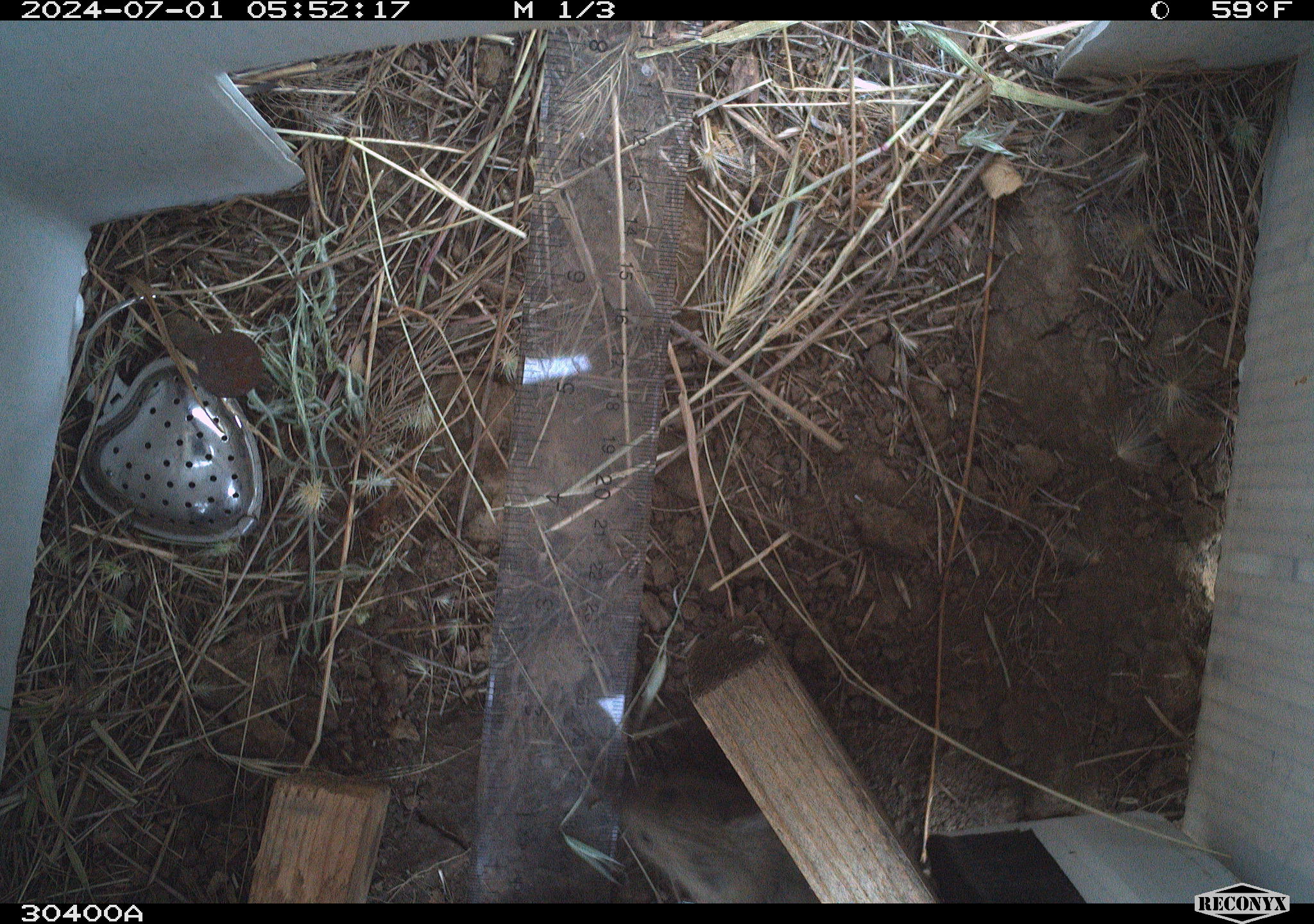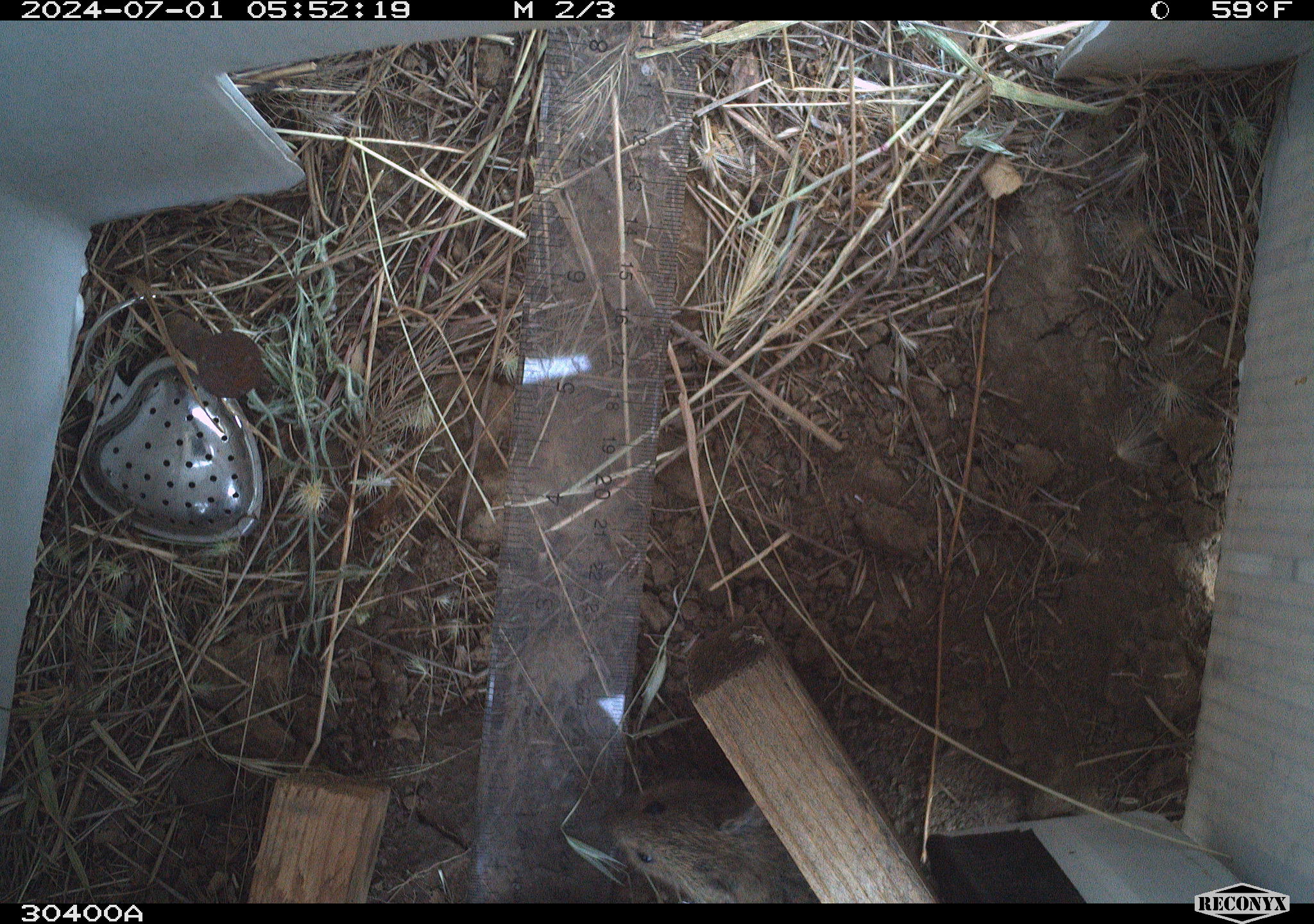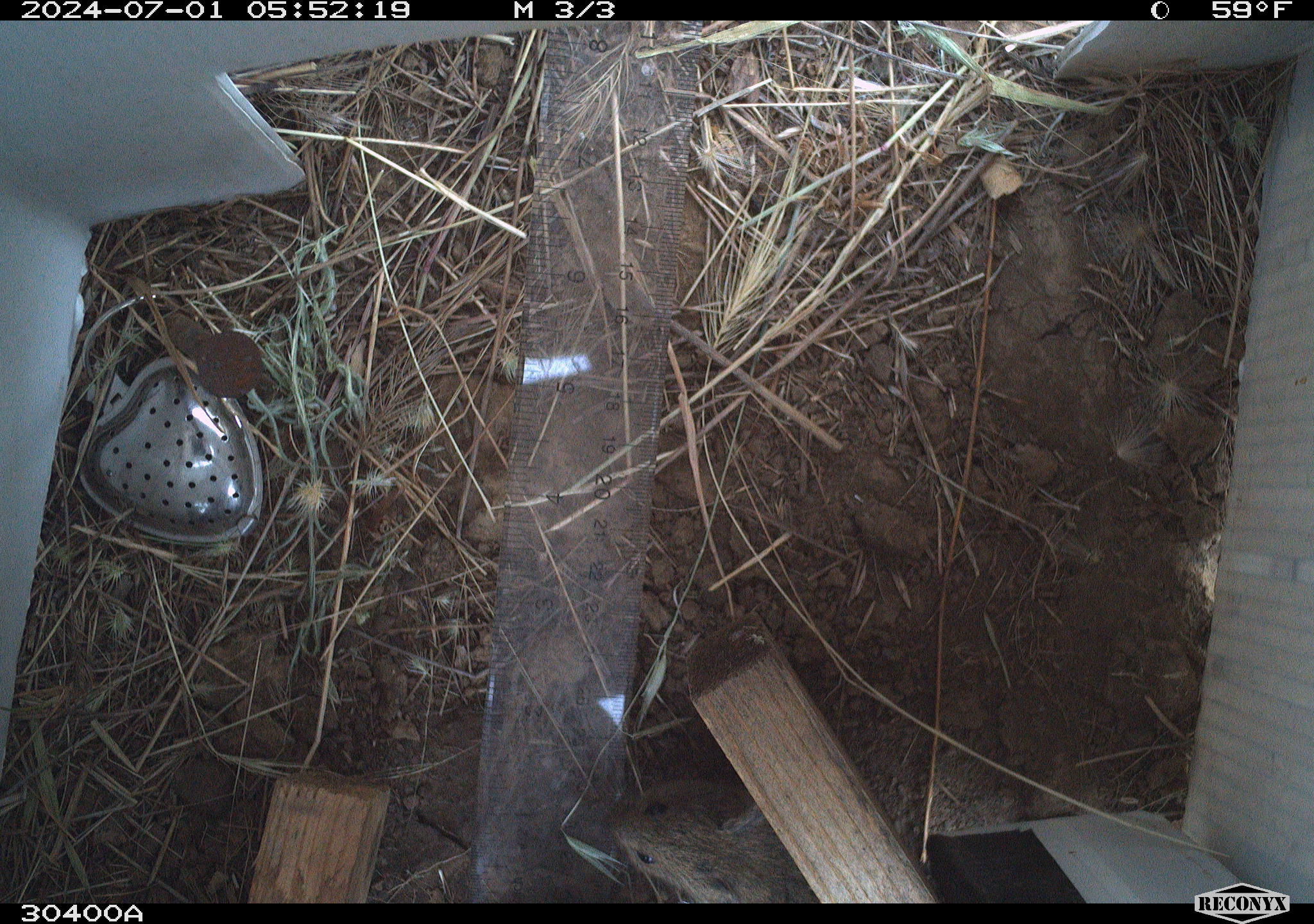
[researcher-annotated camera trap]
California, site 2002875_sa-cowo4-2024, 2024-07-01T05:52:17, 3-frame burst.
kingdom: Animalia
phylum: Chordata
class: Mammalia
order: Rodentia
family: Cricetidae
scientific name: Arvicolinae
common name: voles, lemmings, and muskrats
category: arvicolinae subfamily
Arvicolinae subfamily (voles, lemmings, and muskrats) (Arvicolinae).